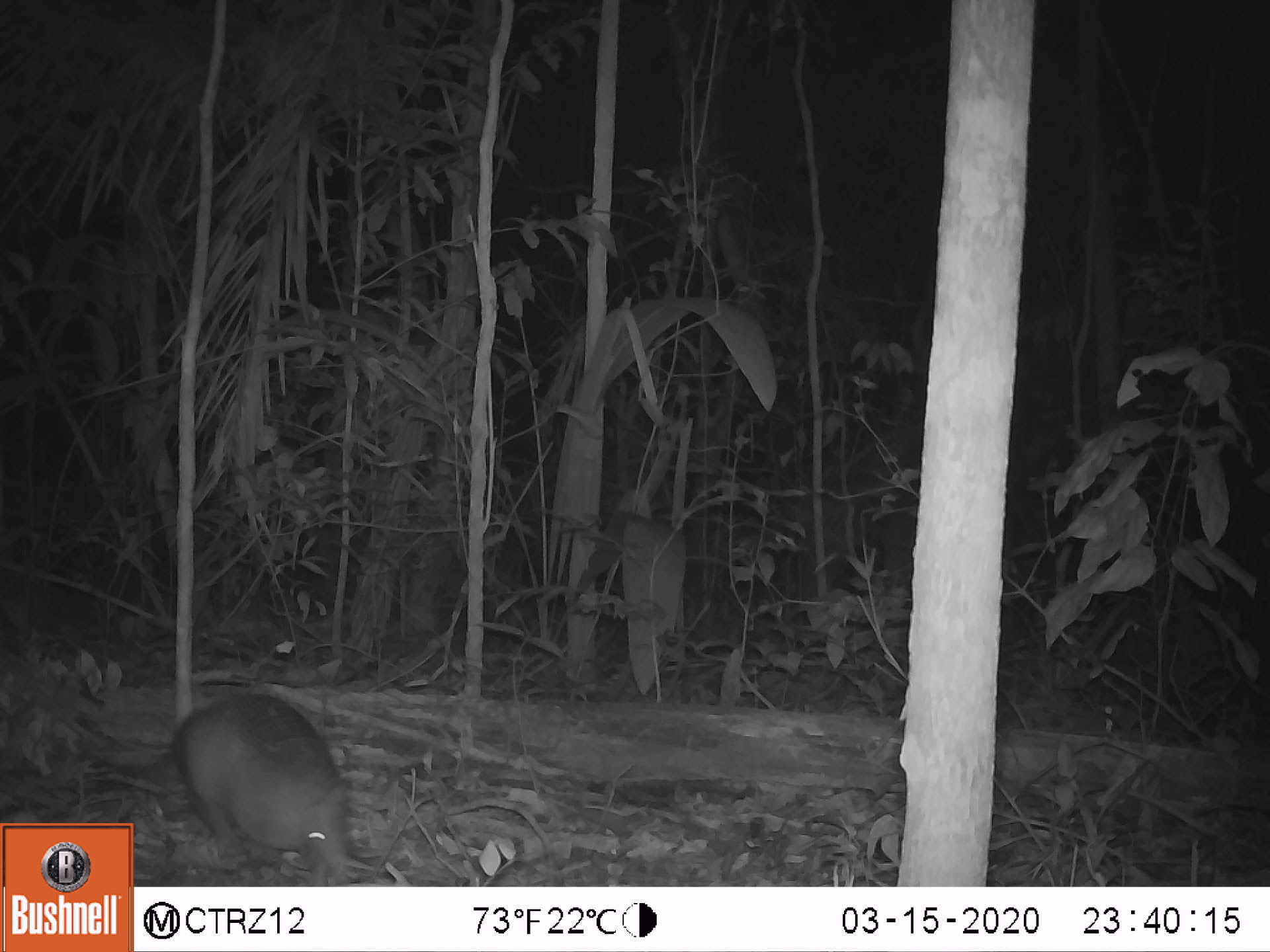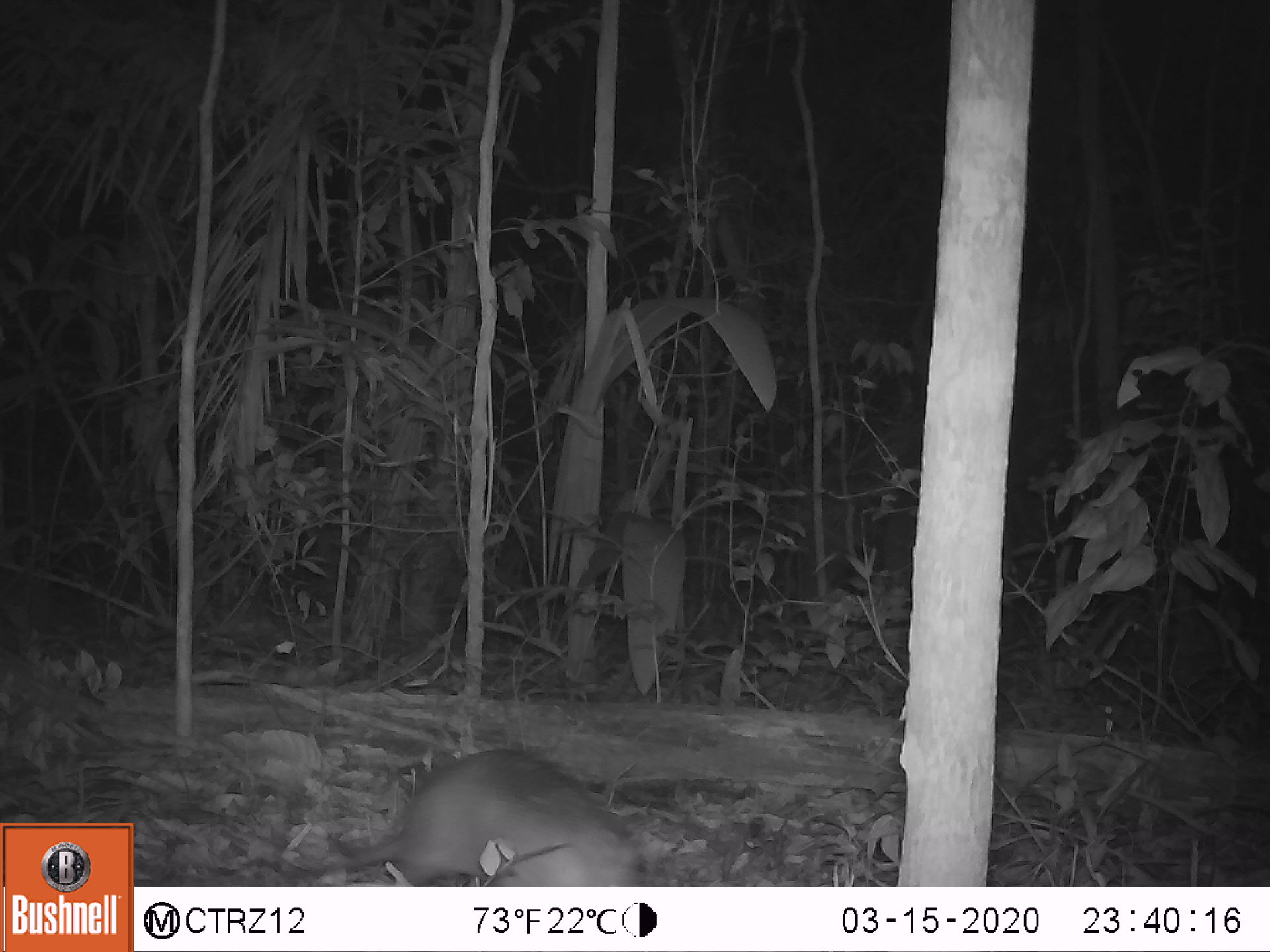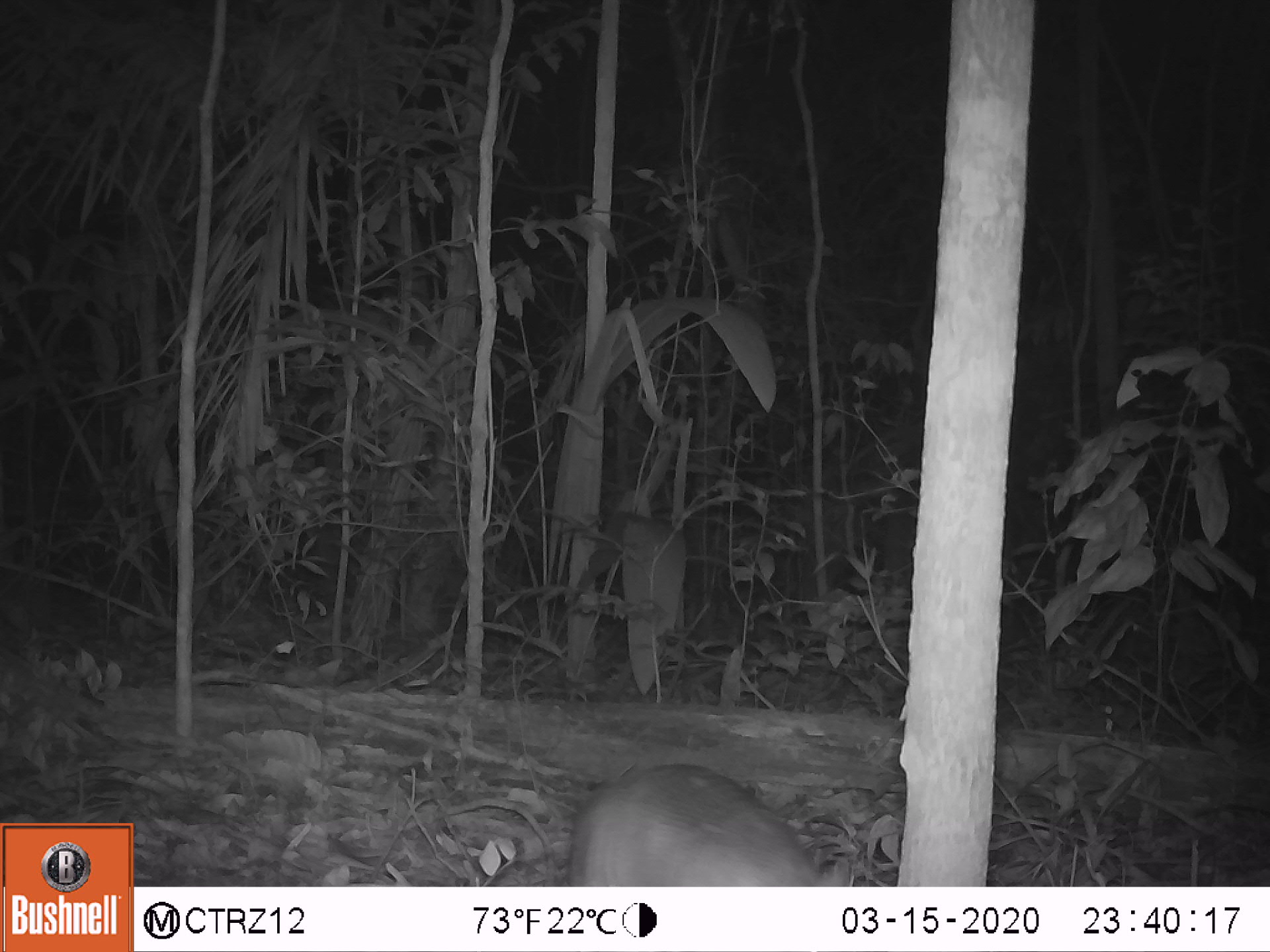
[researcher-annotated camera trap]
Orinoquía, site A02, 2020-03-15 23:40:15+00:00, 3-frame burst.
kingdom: Animalia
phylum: Chordata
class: Mammalia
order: Cingulata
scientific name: Cingulata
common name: armadillo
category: unknown armadillo